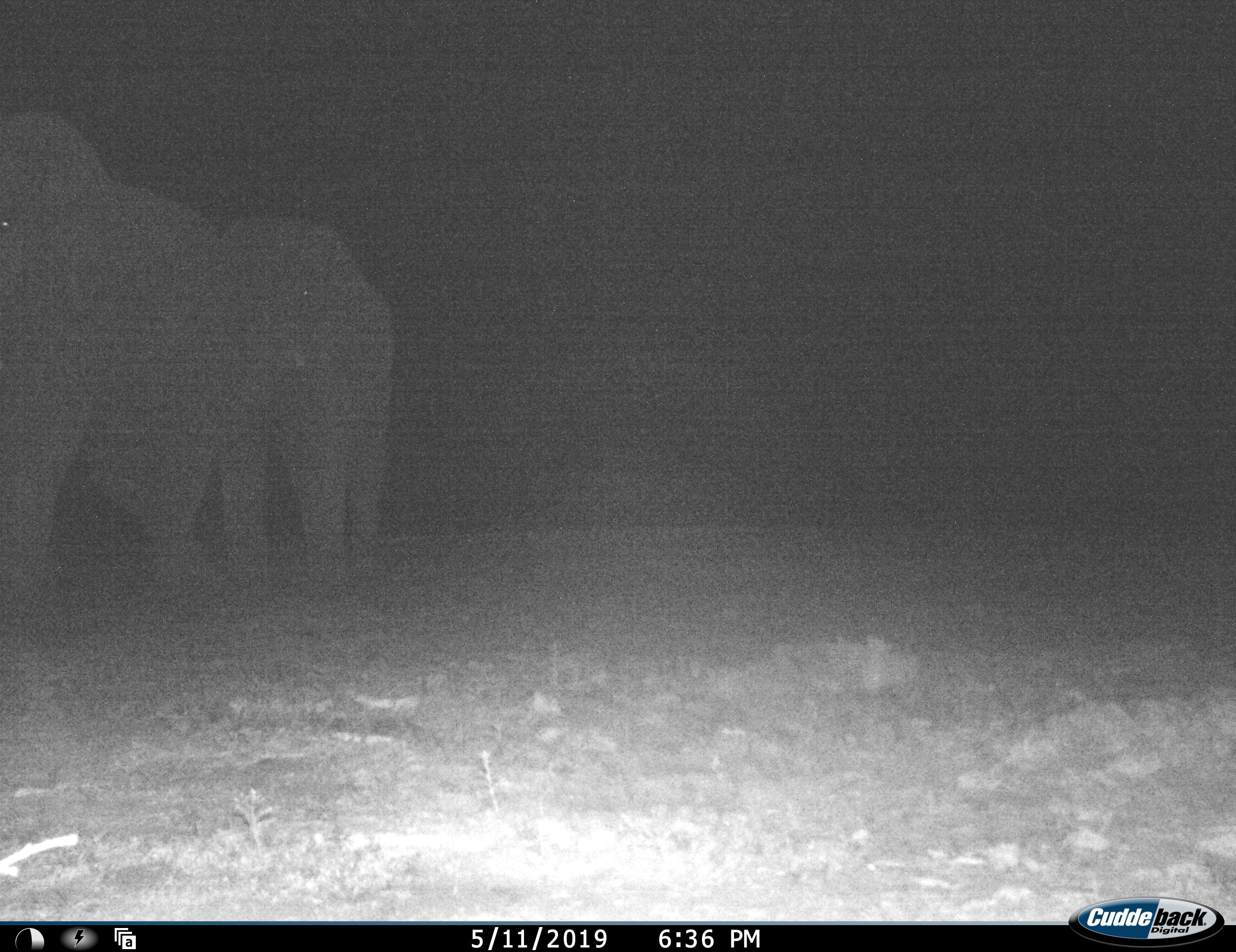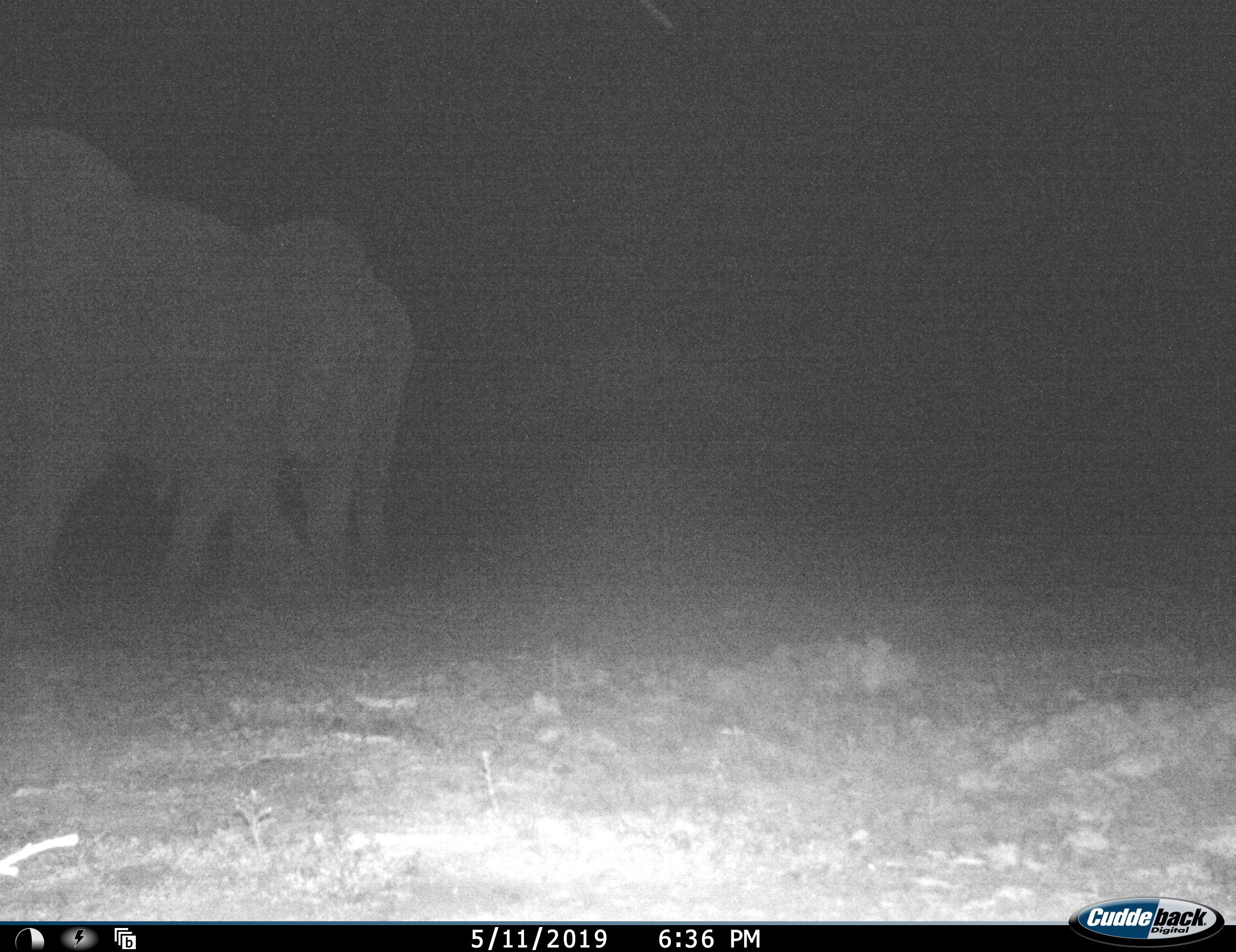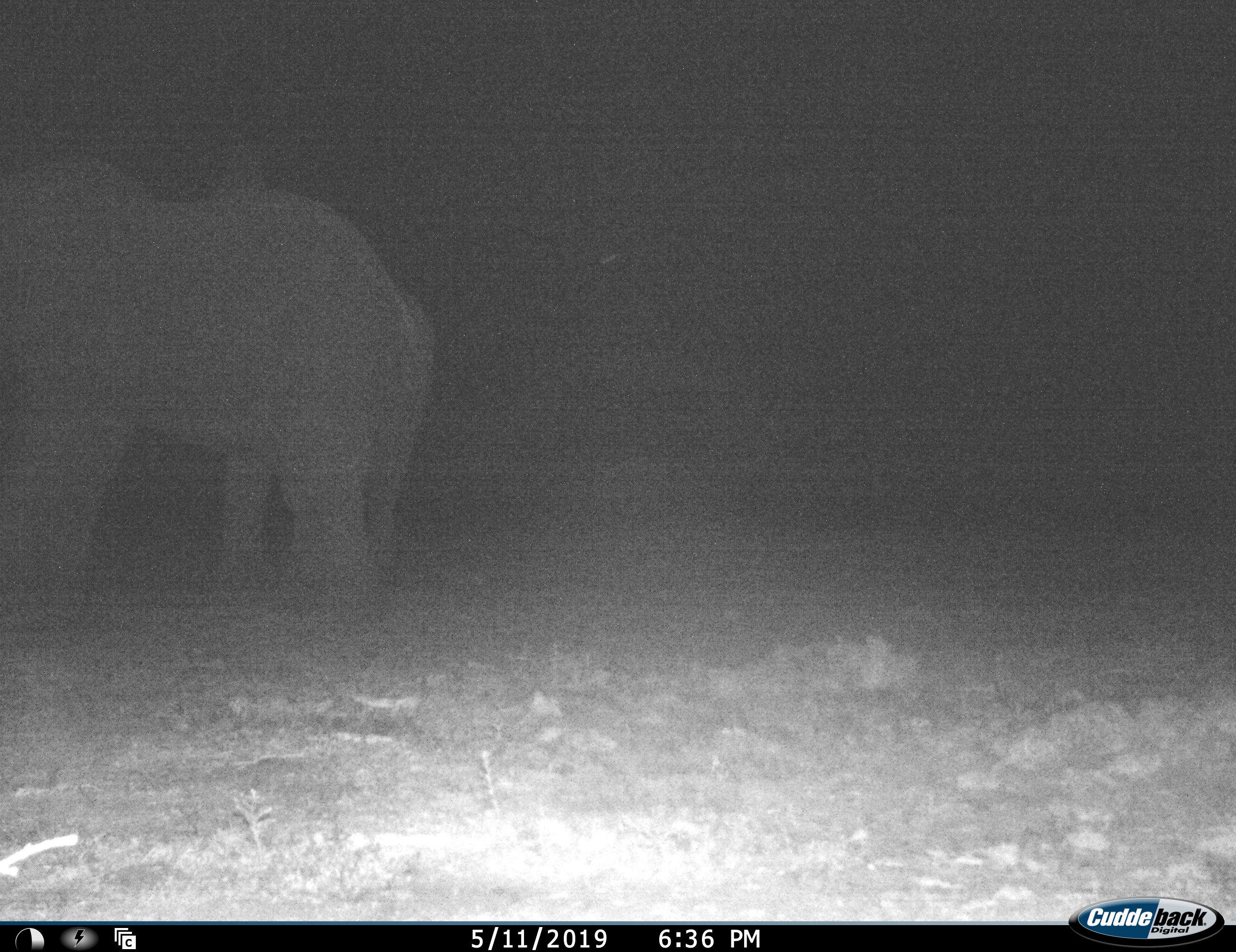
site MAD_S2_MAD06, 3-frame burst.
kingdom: Animalia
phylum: Chordata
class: Mammalia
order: Proboscidea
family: Elephantidae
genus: Loxodonta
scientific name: Loxodonta africana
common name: african bush elephant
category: elephant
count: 2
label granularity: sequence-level